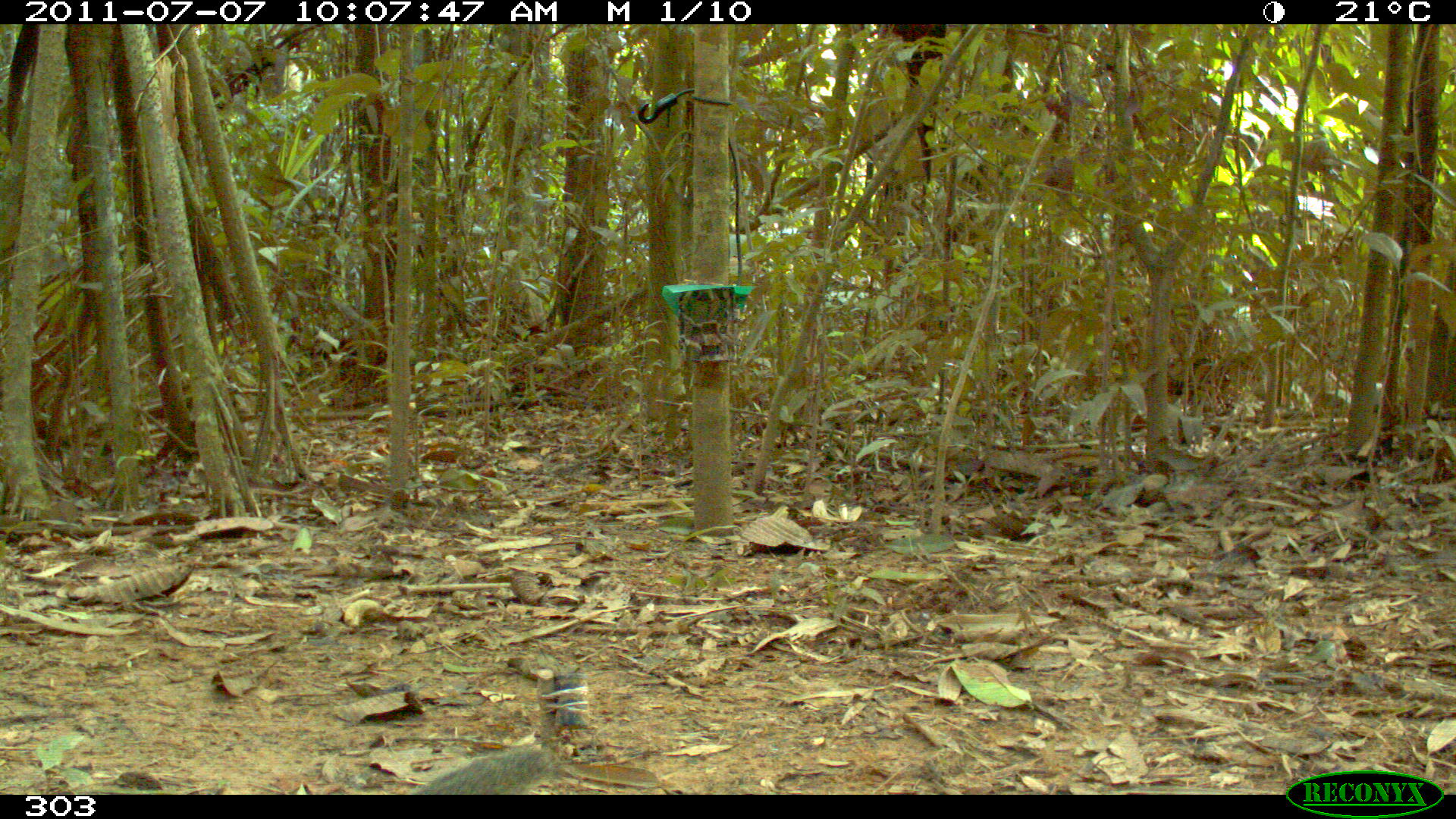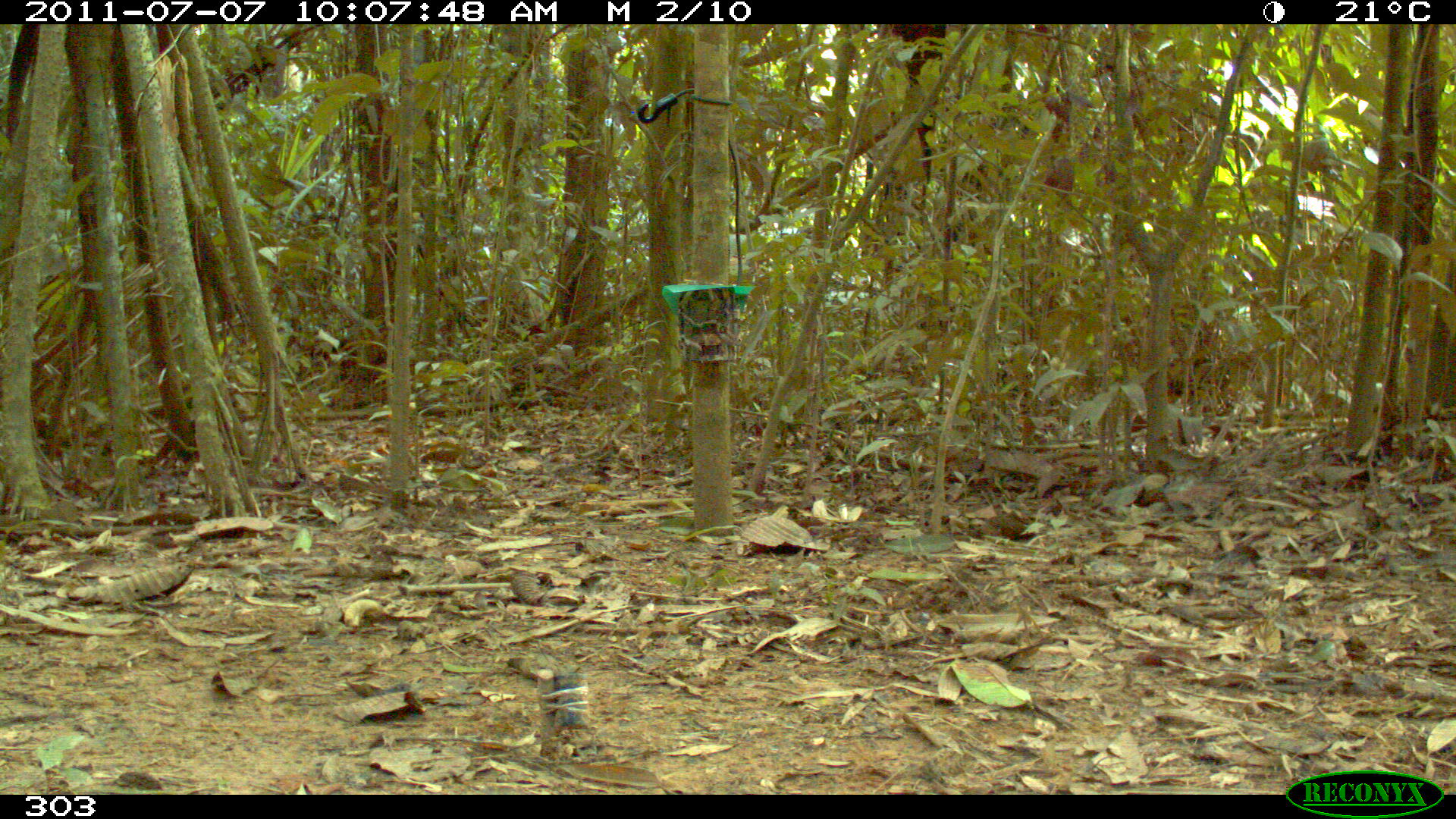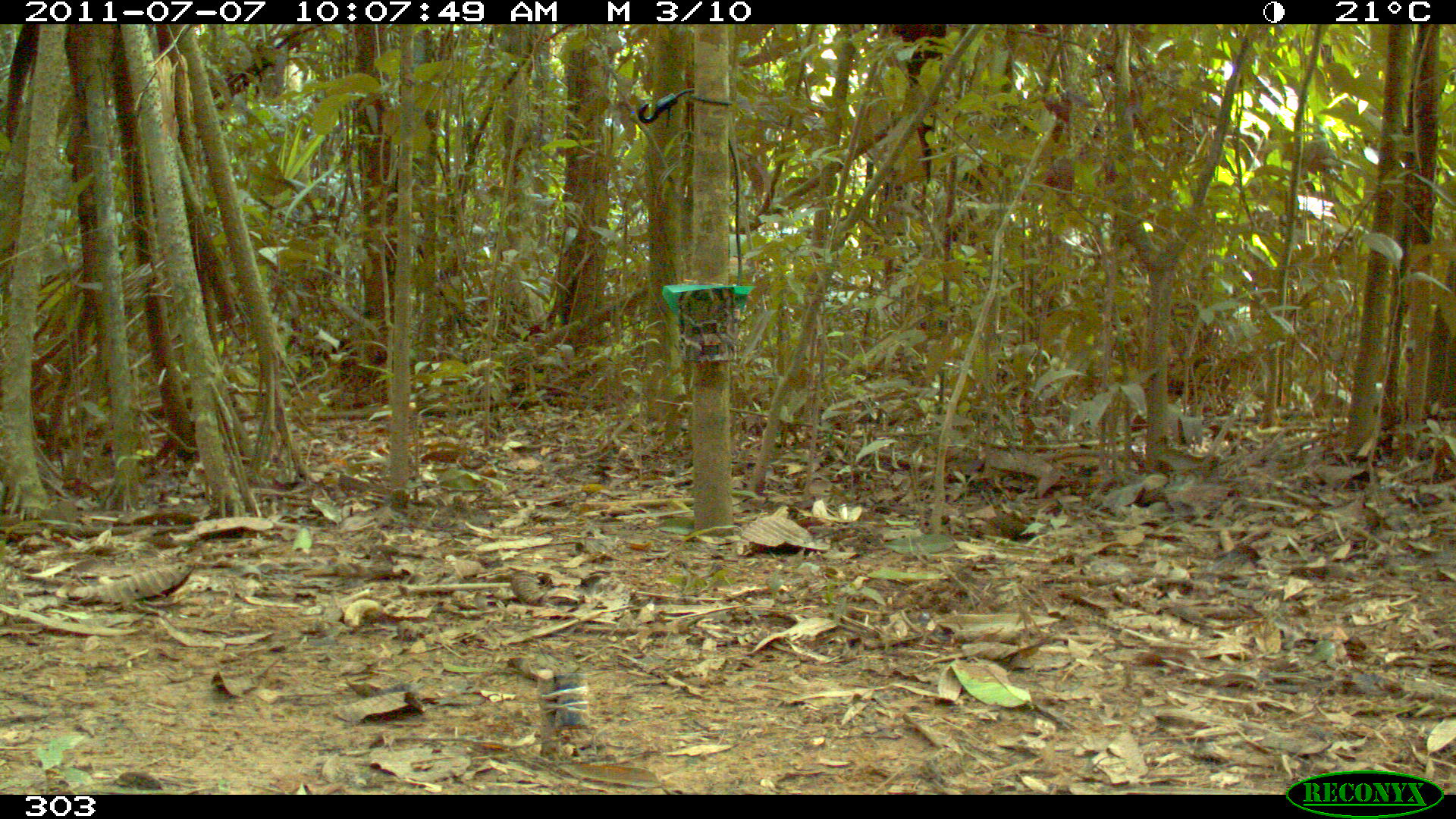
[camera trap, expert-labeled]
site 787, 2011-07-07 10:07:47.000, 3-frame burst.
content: unidentified animal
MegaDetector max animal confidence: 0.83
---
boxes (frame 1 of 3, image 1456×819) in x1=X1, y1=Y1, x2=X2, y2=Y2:
unknown: x1=411, y1=748, x2=554, y2=795